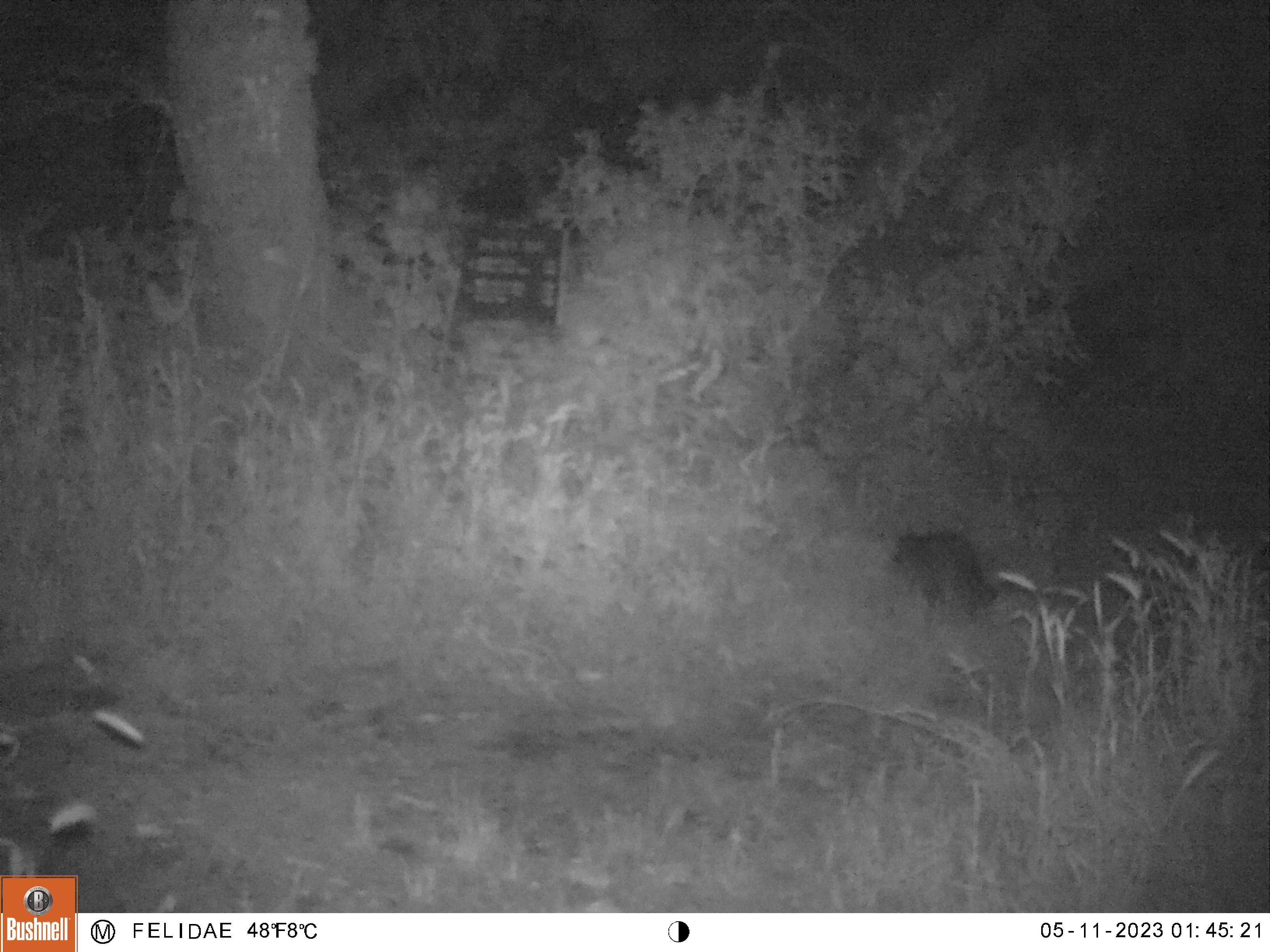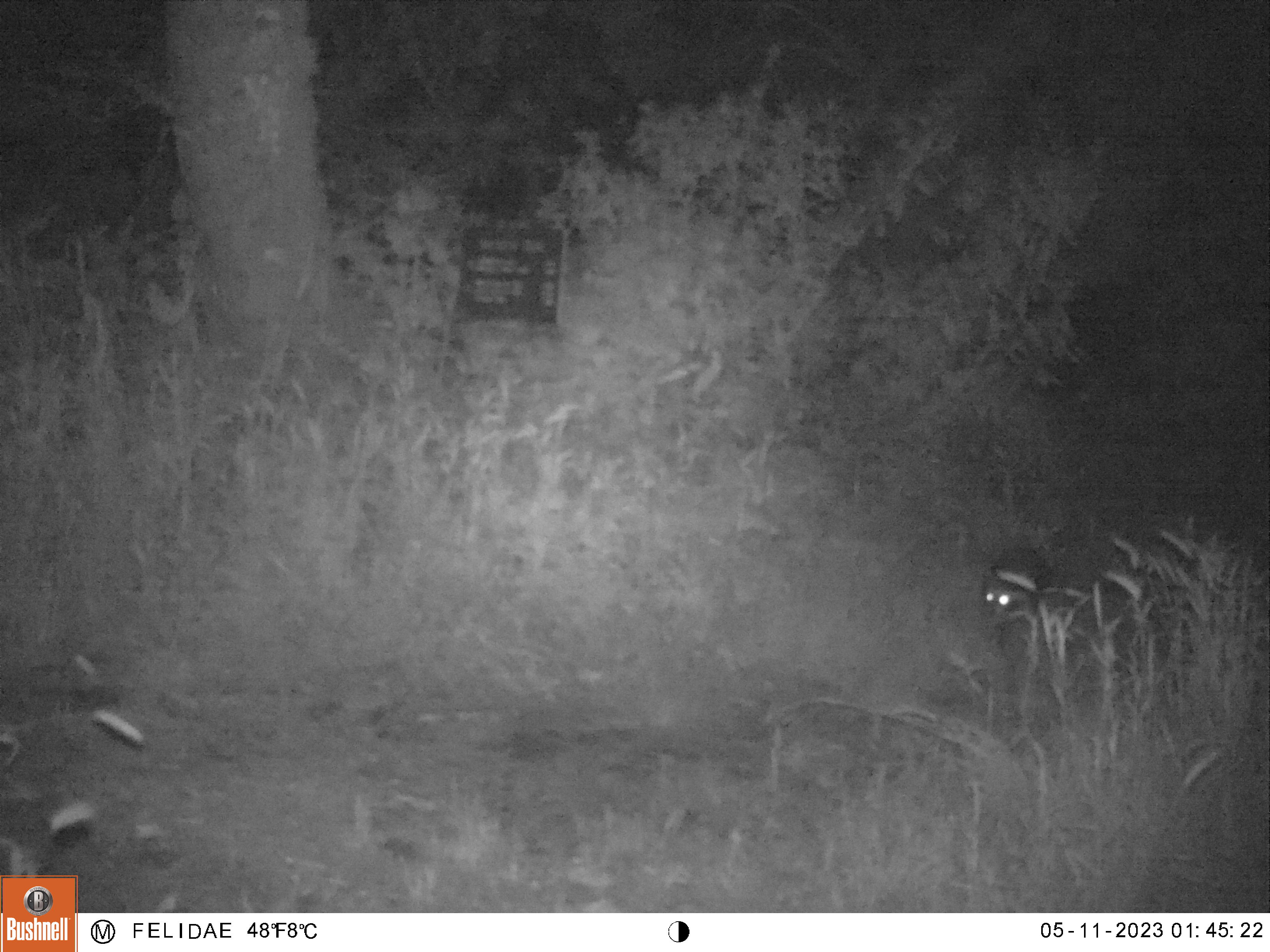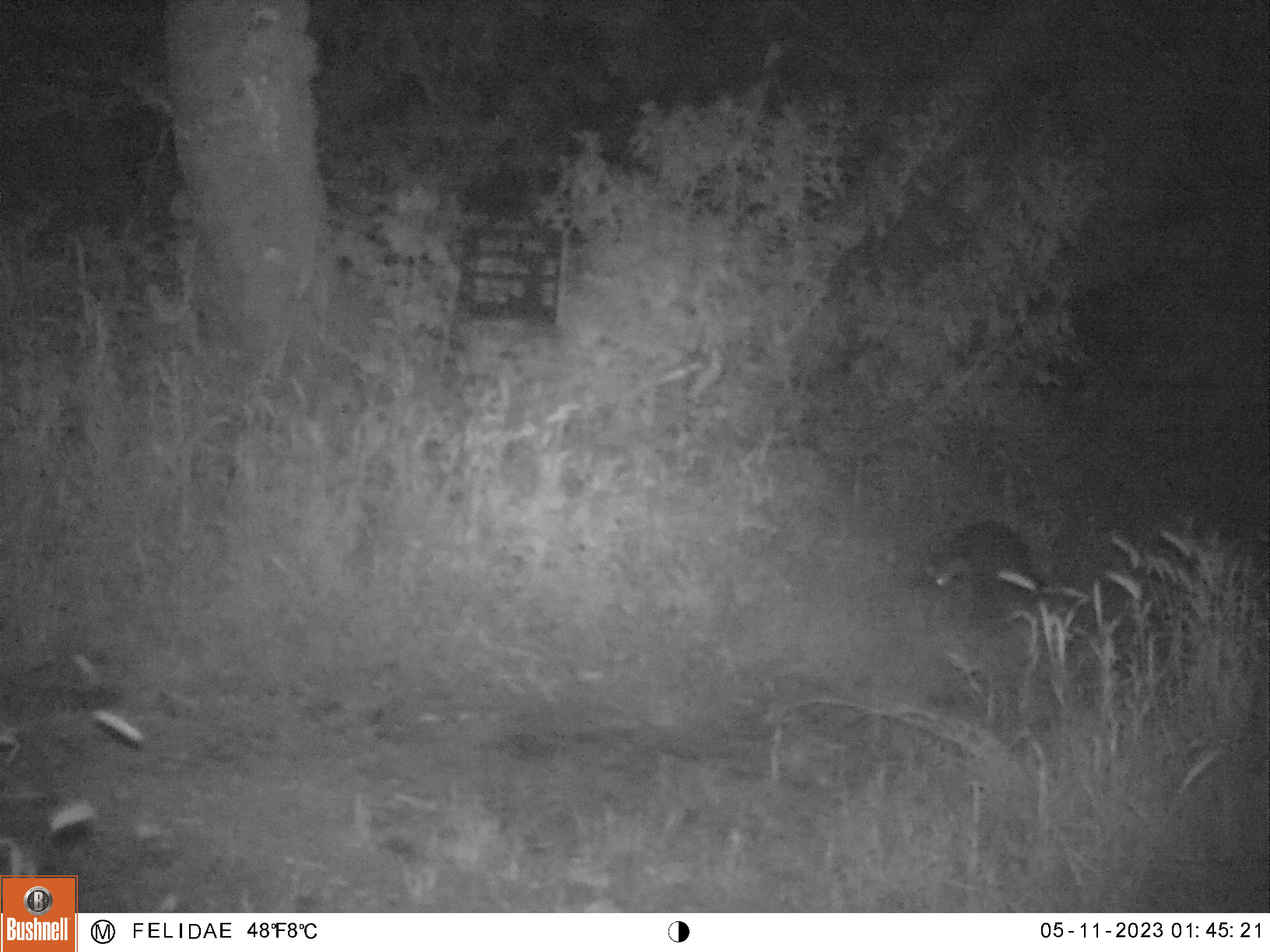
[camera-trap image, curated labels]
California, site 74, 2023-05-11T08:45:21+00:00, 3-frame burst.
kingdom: Animalia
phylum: Chordata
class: Mammalia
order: Carnivora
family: Procyonidae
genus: Procyon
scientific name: Procyon lotor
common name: raccoon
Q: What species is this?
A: Raccoon (Procyon lotor).